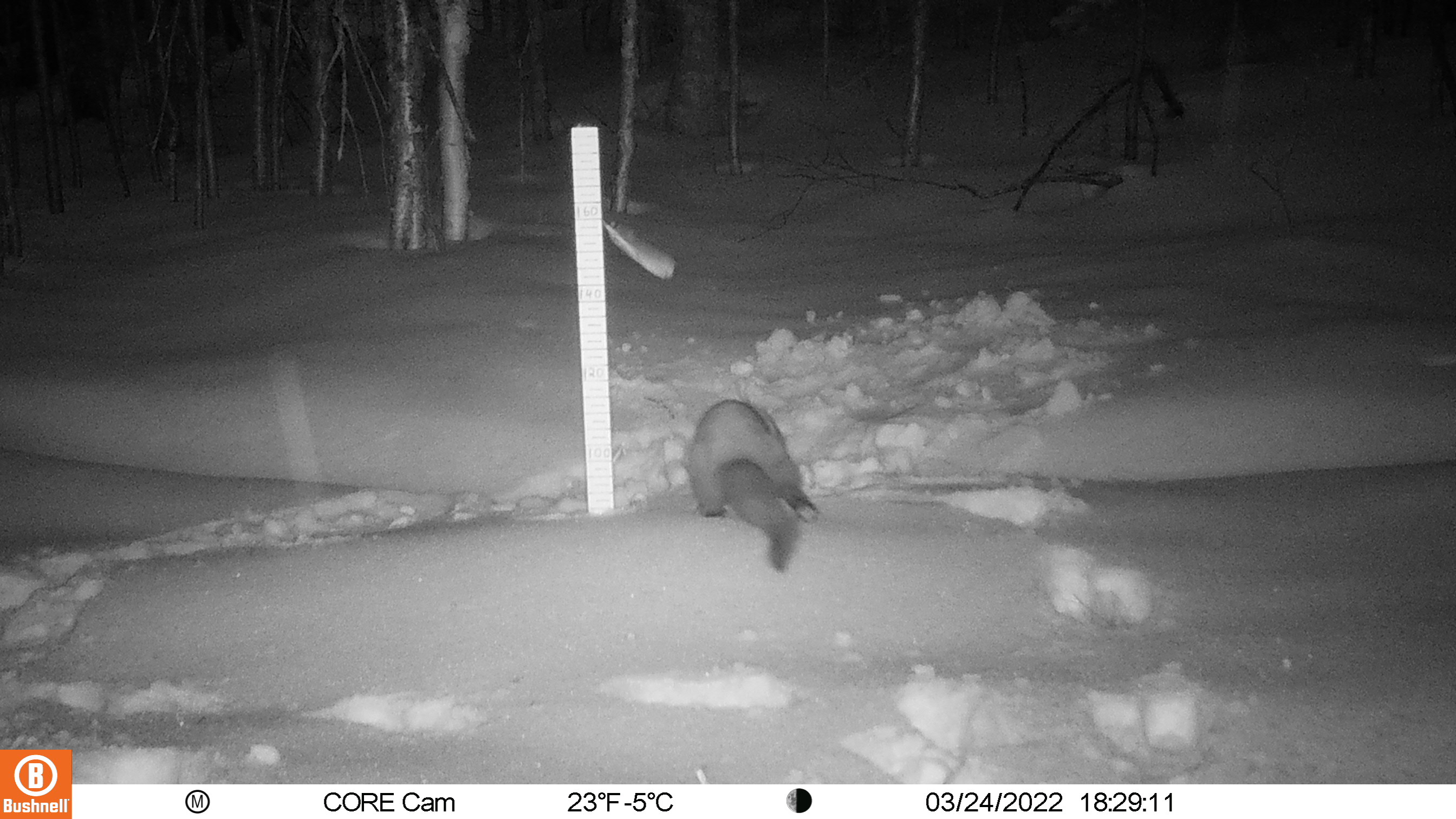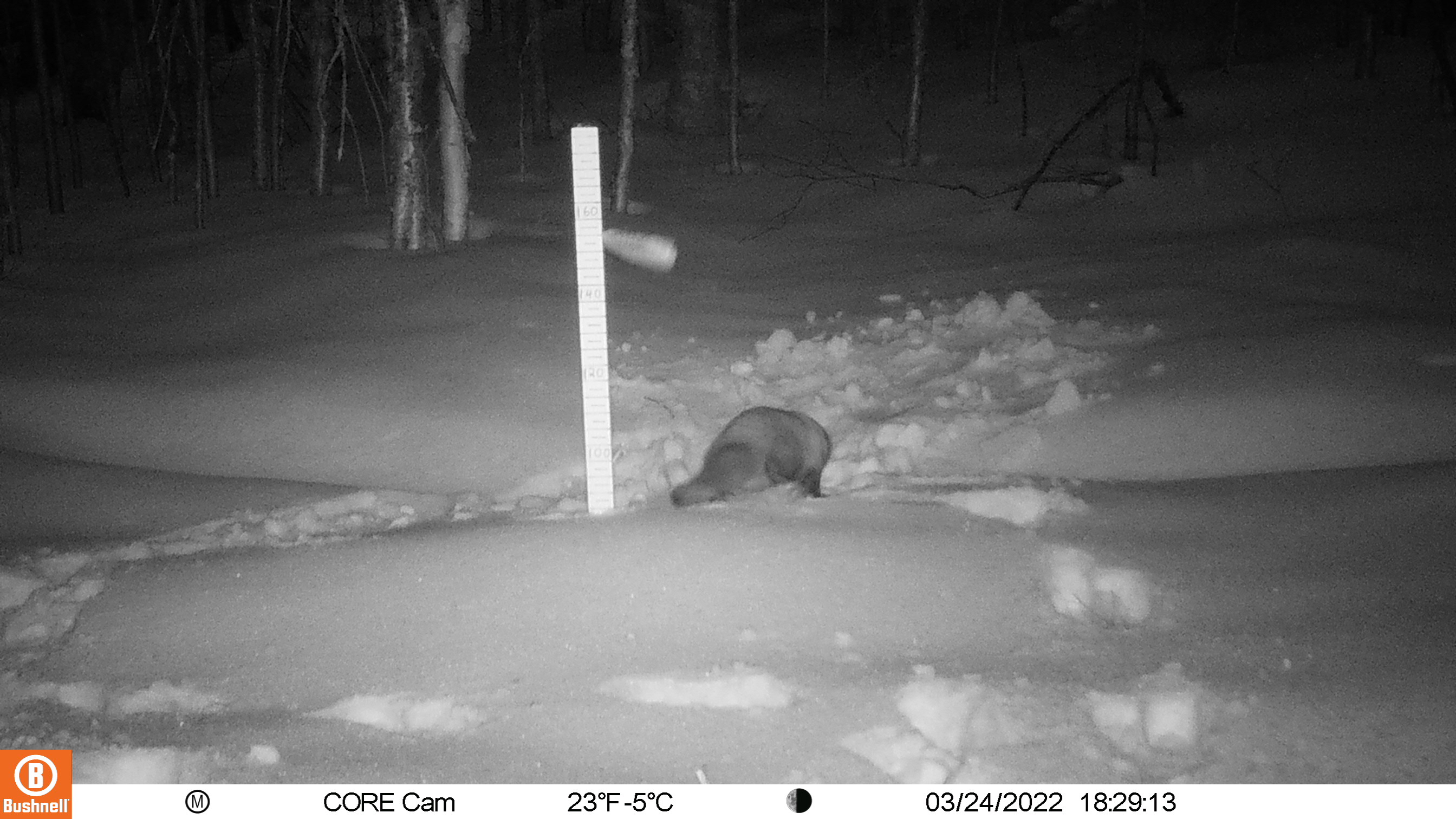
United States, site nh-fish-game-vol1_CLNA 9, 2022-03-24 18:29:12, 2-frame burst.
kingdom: Animalia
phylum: Chordata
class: Mammalia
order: Carnivora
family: Mustelidae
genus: Pekania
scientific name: Pekania pennanti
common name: fisher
Fisher (Pekania pennanti).